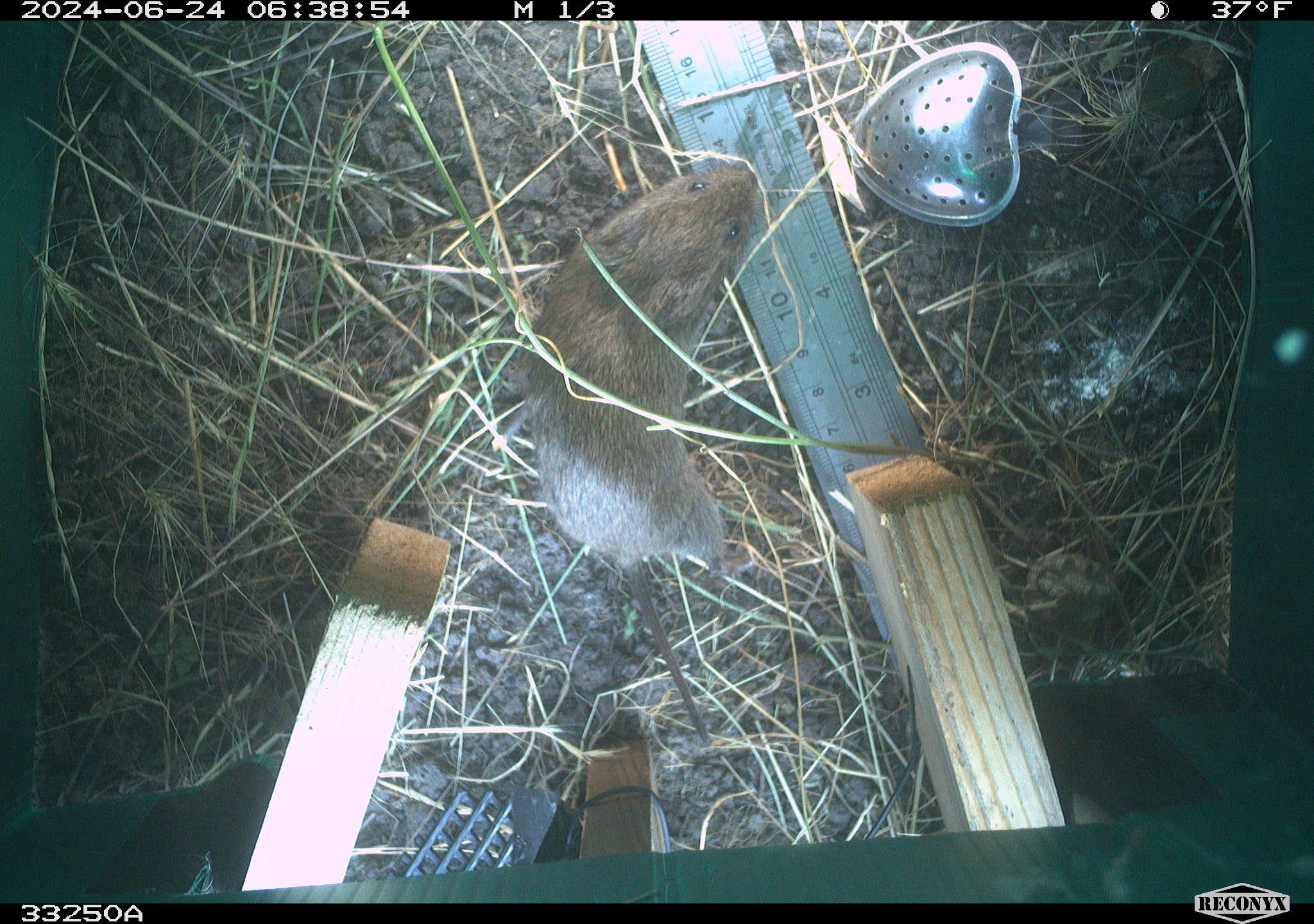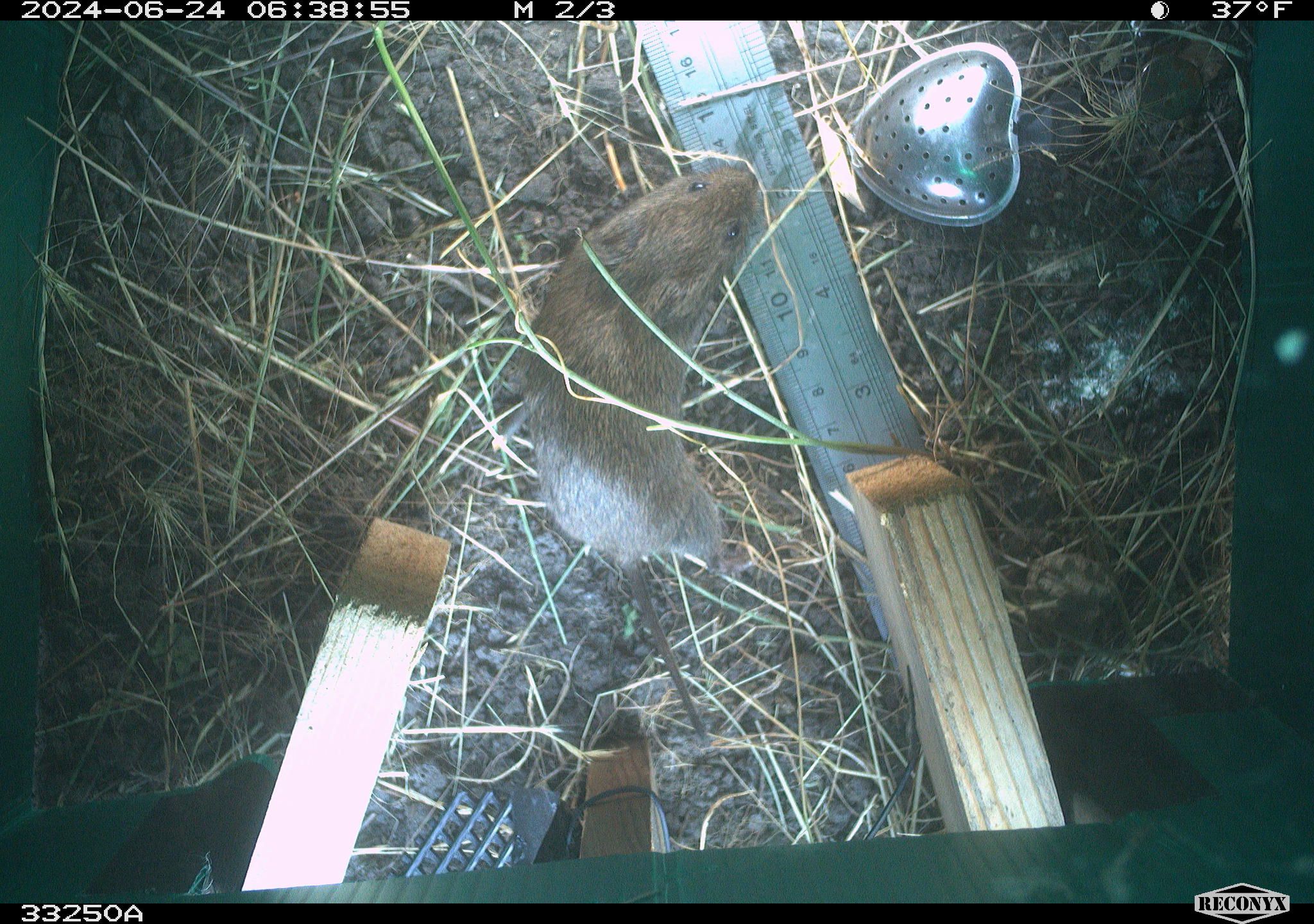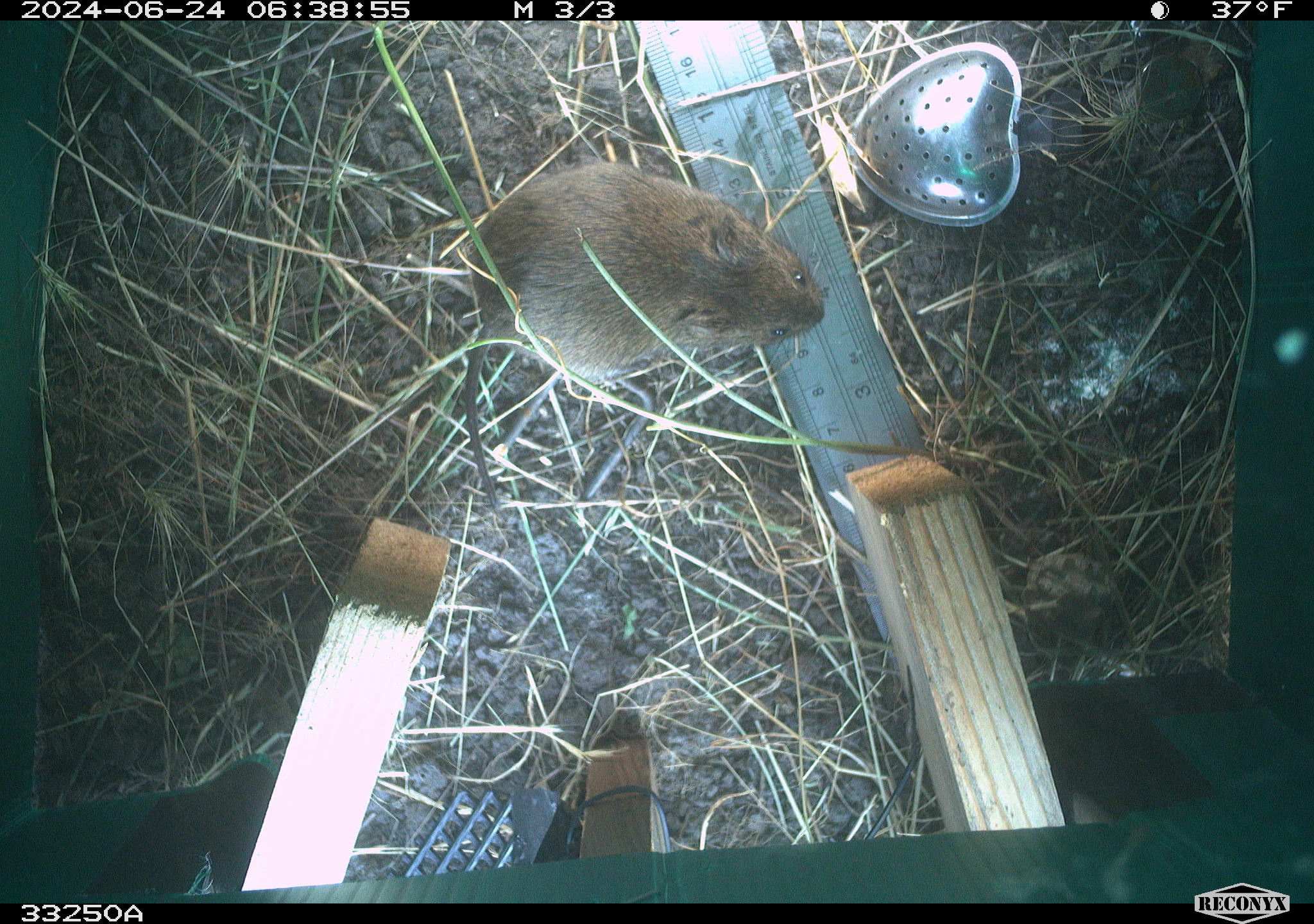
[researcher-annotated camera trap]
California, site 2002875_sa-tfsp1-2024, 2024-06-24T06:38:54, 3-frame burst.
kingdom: Animalia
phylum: Chordata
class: Mammalia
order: Rodentia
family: Cricetidae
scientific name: Arvicolinae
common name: voles, lemmings, and muskrats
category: arvicolinae subfamily